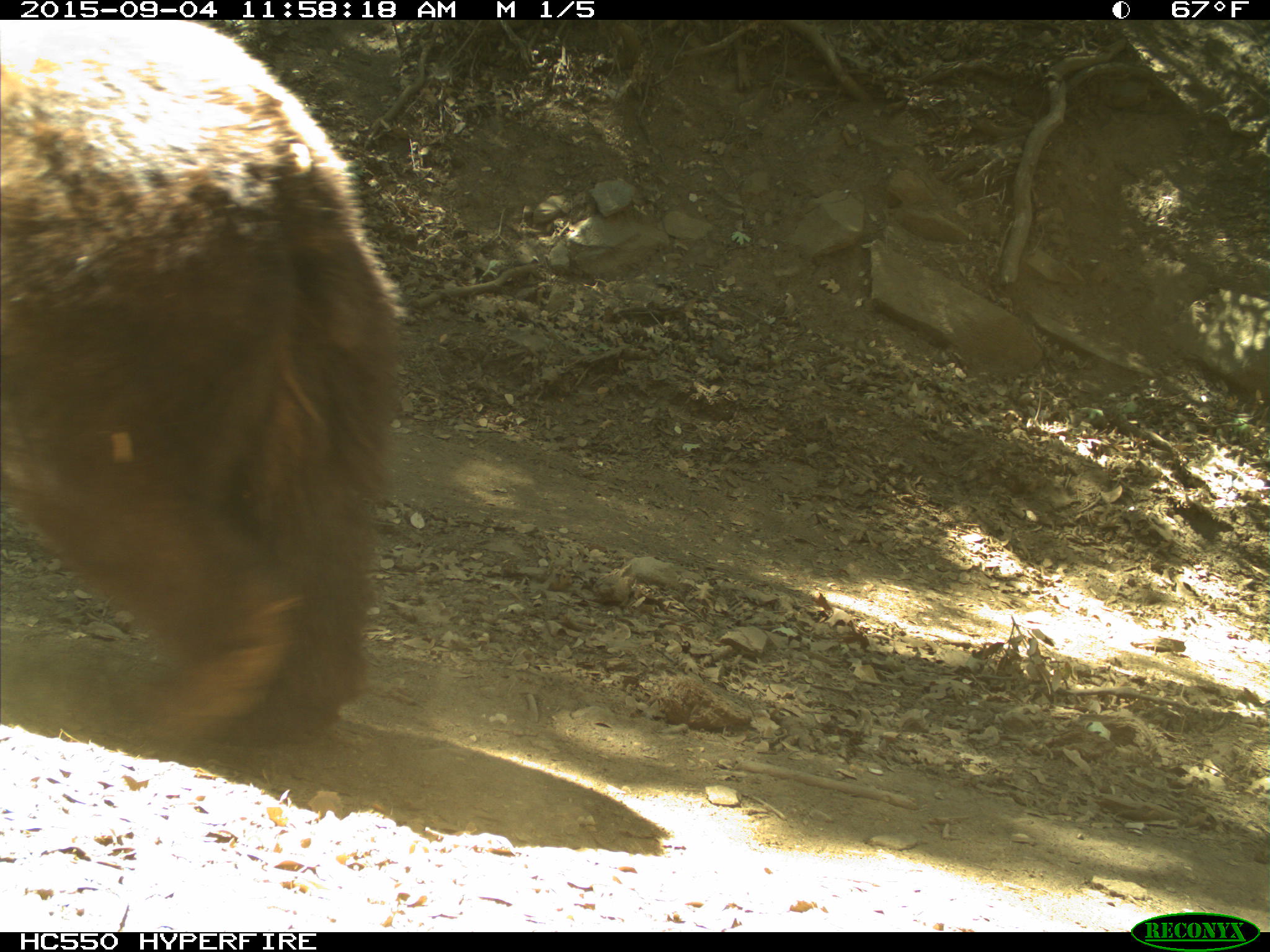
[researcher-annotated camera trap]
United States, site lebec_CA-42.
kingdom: Animalia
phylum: Chordata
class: Mammalia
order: Carnivora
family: Ursidae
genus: Ursus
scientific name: Ursus americanus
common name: american black bear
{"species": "Ursus americanus (american black bear)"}